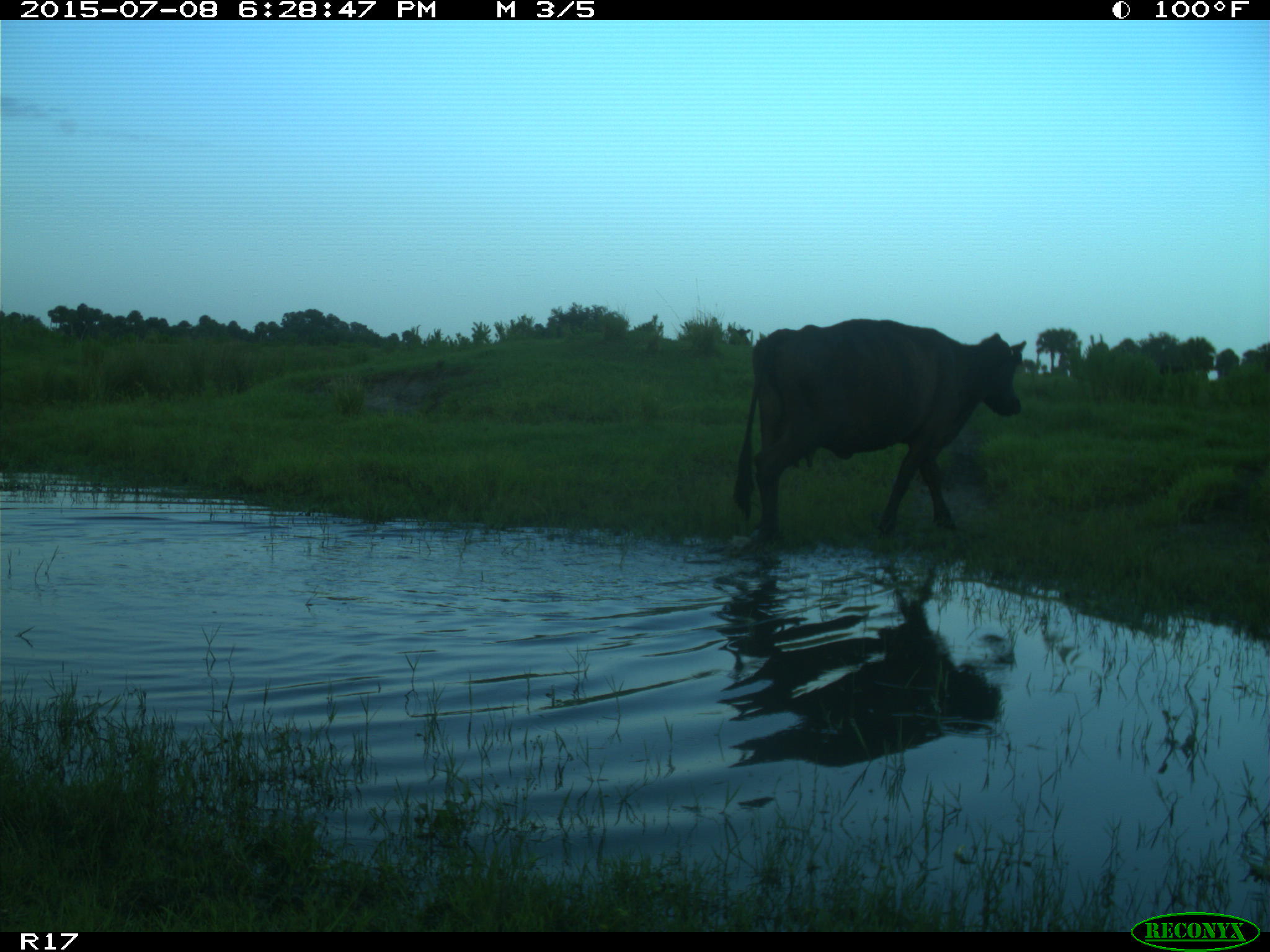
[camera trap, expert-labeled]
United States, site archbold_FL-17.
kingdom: Animalia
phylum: Chordata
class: Mammalia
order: Artiodactyla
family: Bovidae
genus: Bos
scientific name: Bos taurus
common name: domestic cow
Bos taurus (domestic cow).